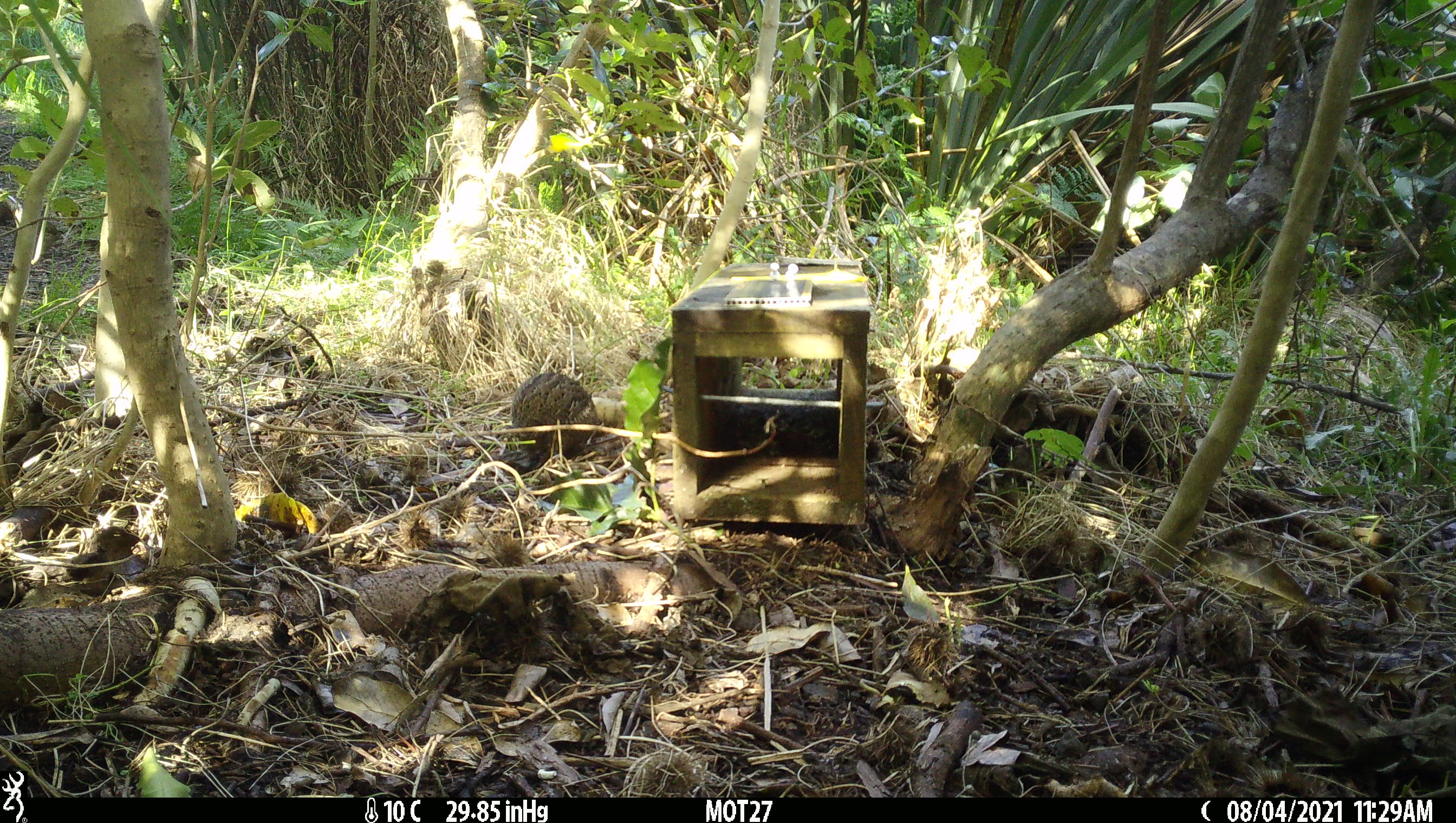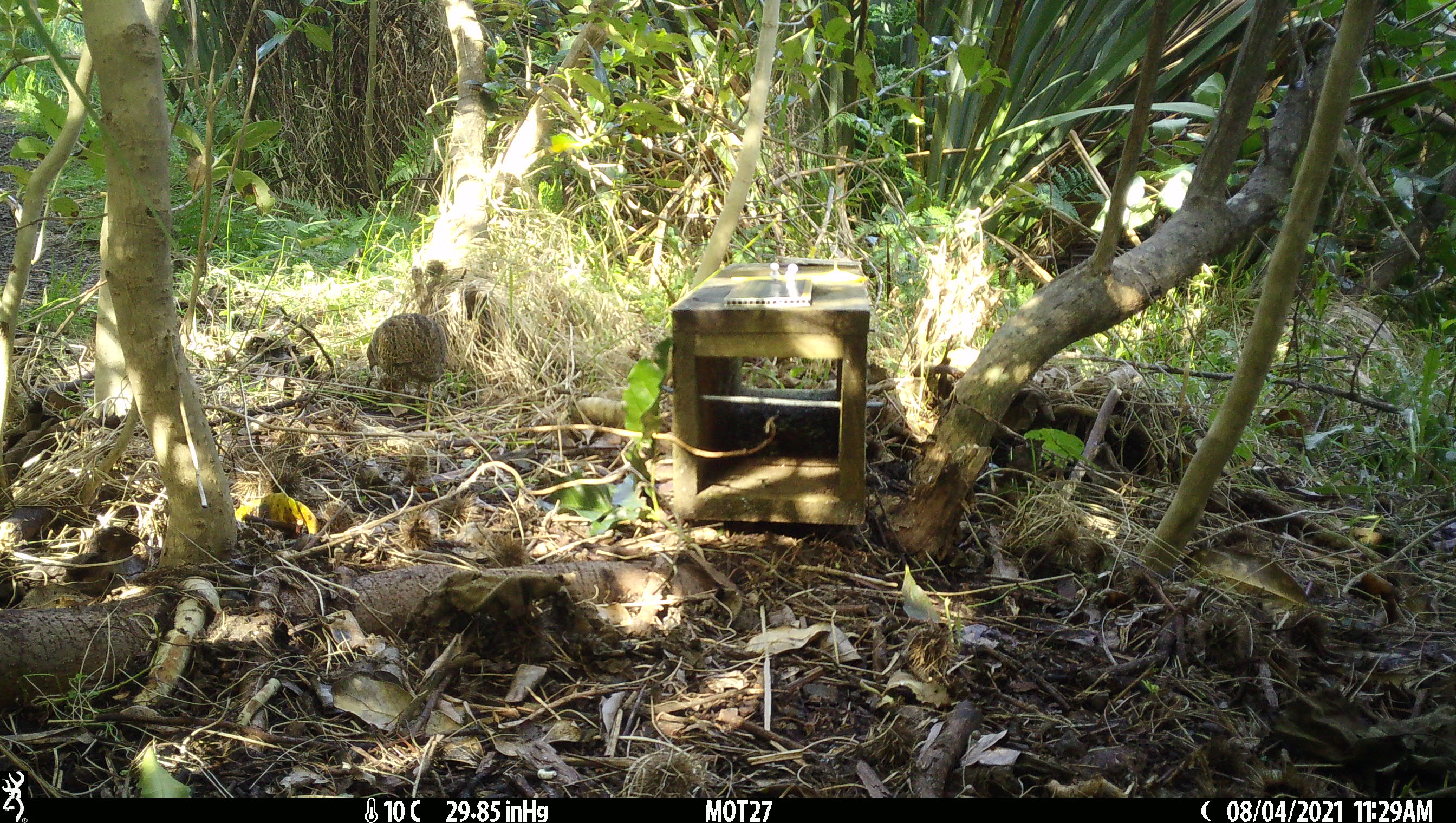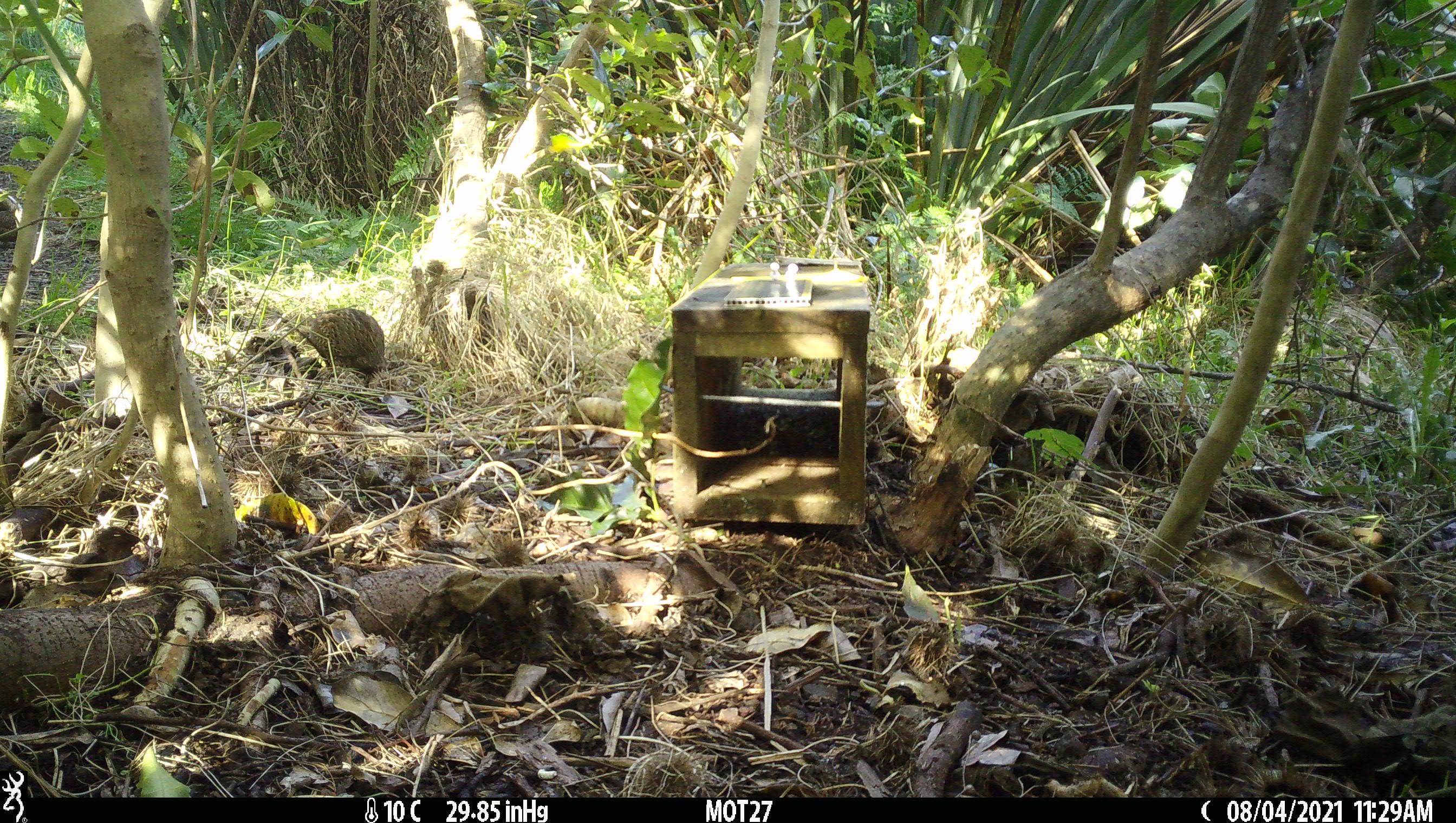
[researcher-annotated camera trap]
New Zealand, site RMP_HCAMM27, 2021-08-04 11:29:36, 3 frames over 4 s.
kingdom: Animalia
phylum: Chordata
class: Aves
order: Galliformes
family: Phasianidae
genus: Synoicus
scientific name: Synoicus ypsilophorus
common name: brown quail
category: quail brown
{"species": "quail brown (brown quail) (Synoicus ypsilophorus)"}